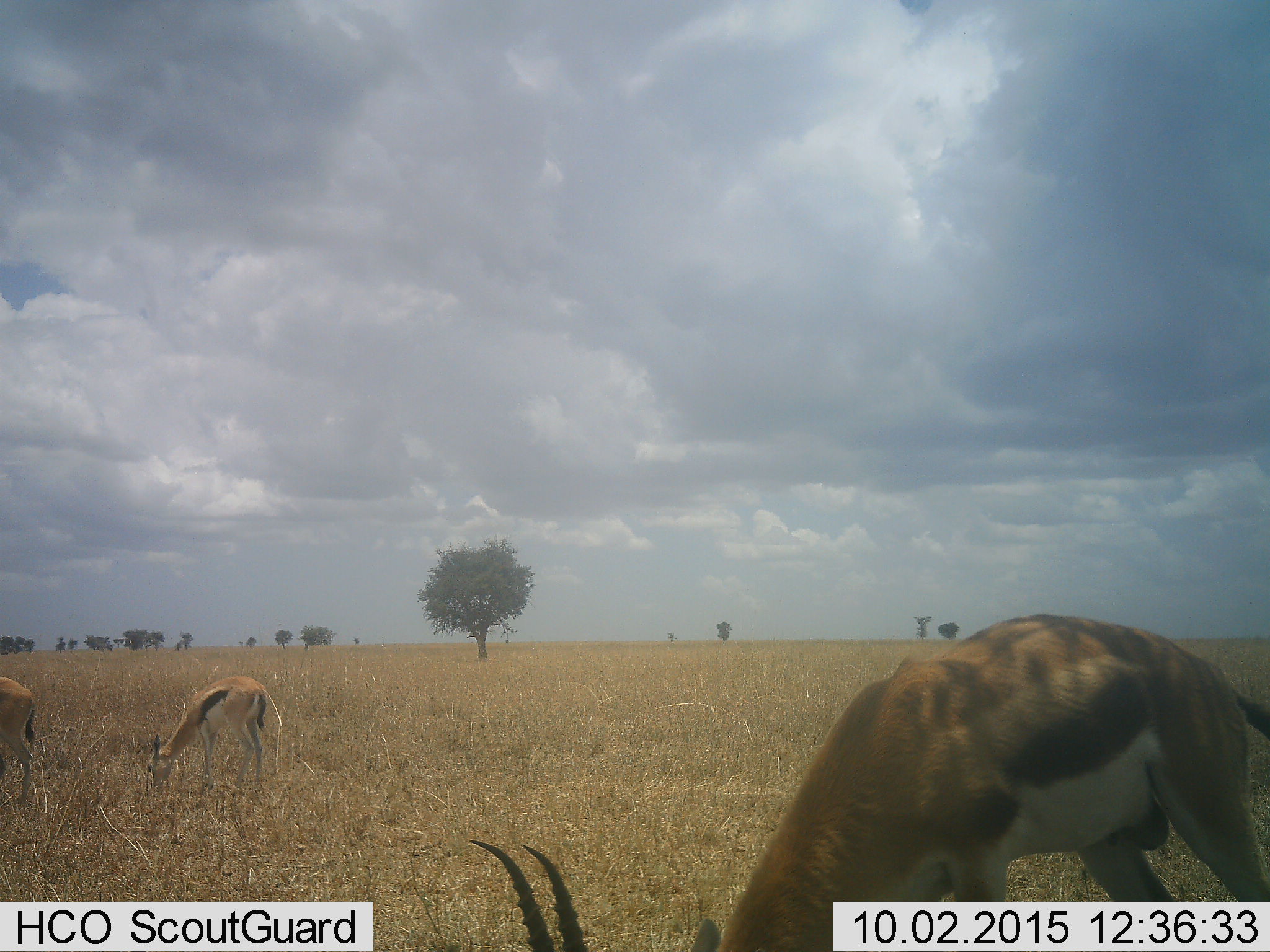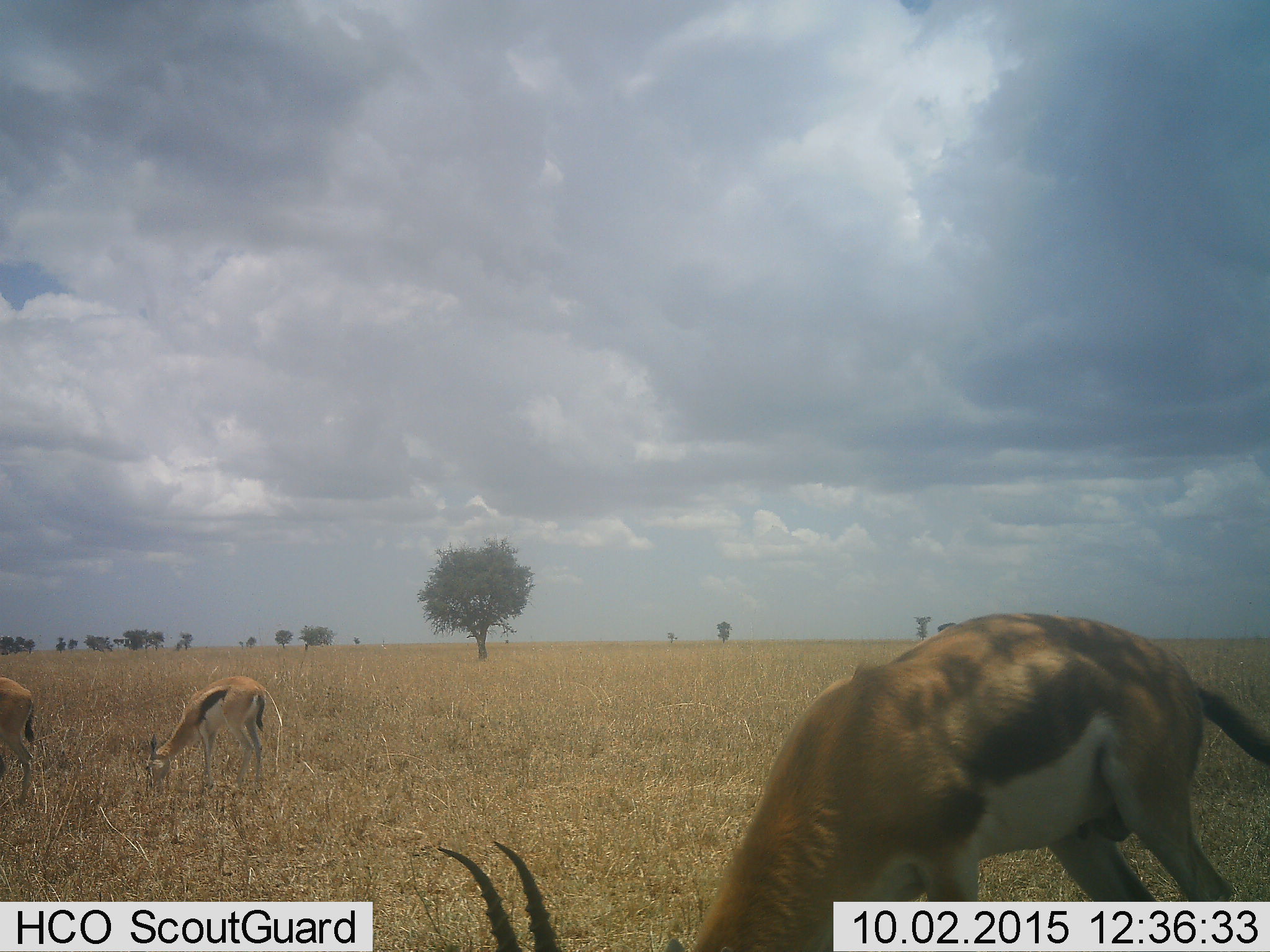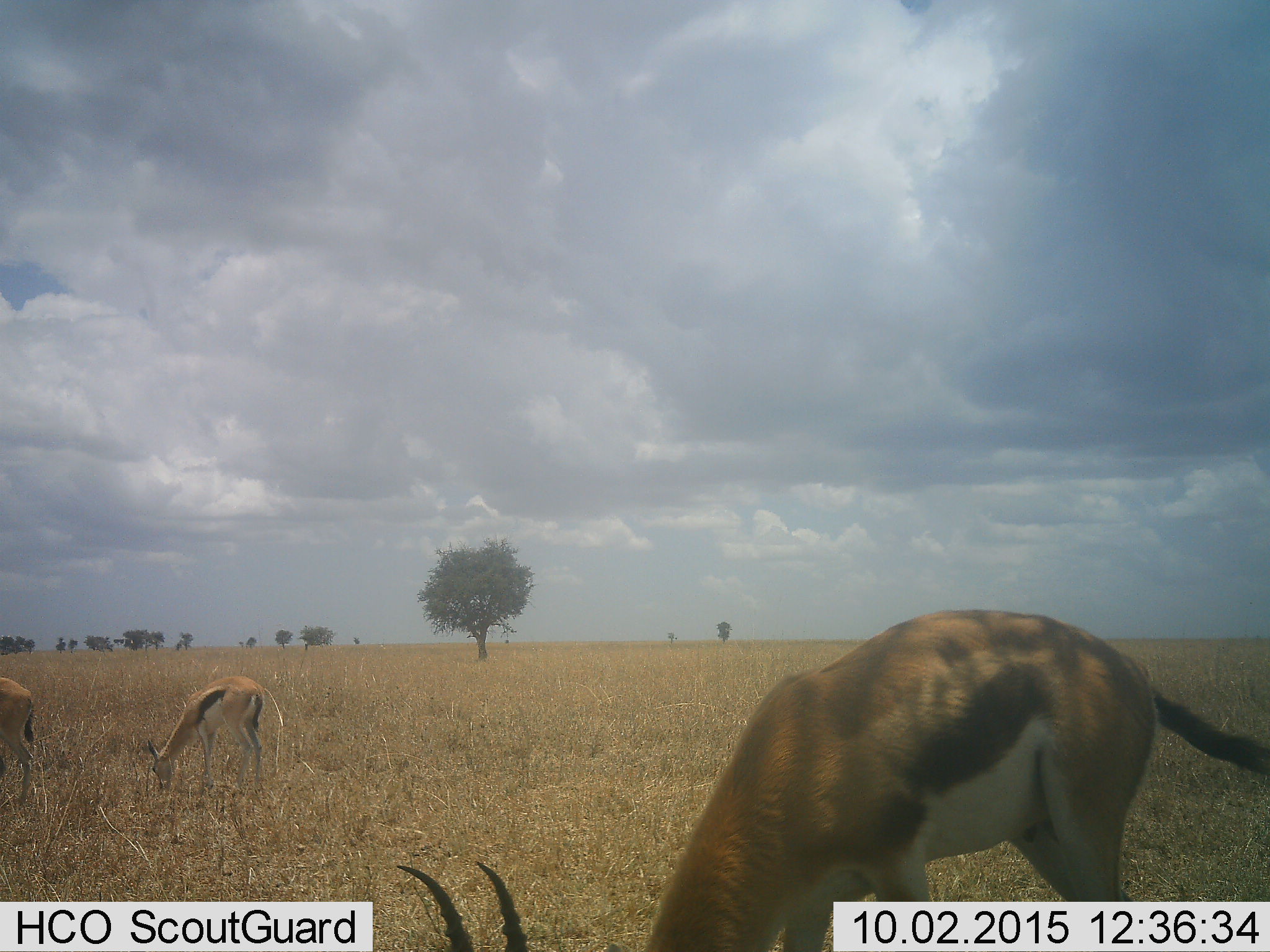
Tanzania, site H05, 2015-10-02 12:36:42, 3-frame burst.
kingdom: Animalia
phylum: Chordata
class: Mammalia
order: Artiodactyla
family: Bovidae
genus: Eudorcas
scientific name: Eudorcas thomsonii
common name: thomson's gazelle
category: gazellethomsons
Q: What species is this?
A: Gazellethomsons (thomson's gazelle) (Eudorcas thomsonii).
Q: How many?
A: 3.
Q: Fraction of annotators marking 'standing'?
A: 40%.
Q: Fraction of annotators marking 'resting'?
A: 0%.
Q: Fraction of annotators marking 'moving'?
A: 10%.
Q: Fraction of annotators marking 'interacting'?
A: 0%.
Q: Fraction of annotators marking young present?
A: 0%.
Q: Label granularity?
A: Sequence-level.